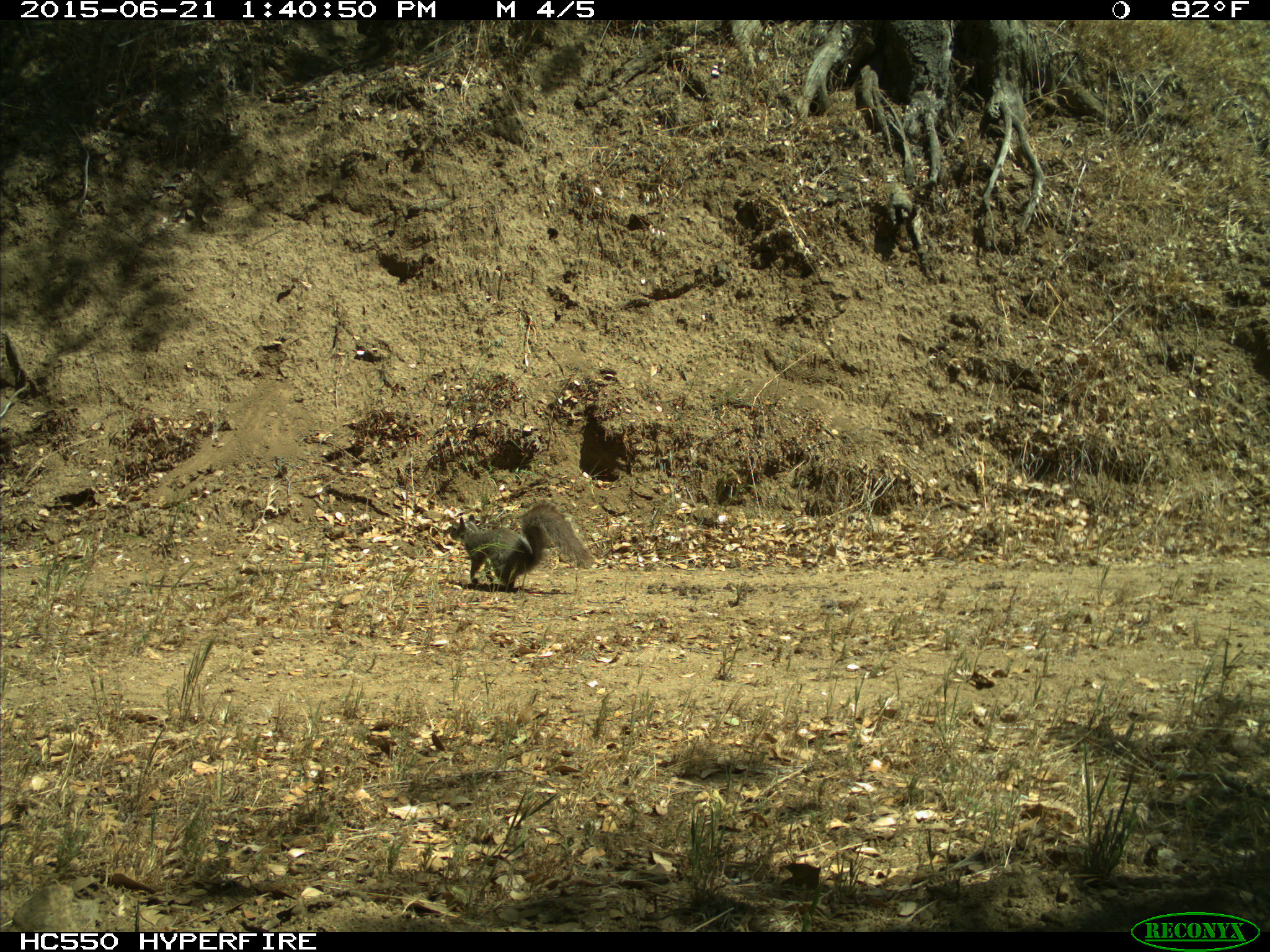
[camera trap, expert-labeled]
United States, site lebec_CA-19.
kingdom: Animalia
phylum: Chordata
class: Mammalia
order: Rodentia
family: Sciuridae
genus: Sciurus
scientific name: Sciurus carolinensis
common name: eastern gray squirrel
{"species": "Sciurus carolinensis (eastern gray squirrel)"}